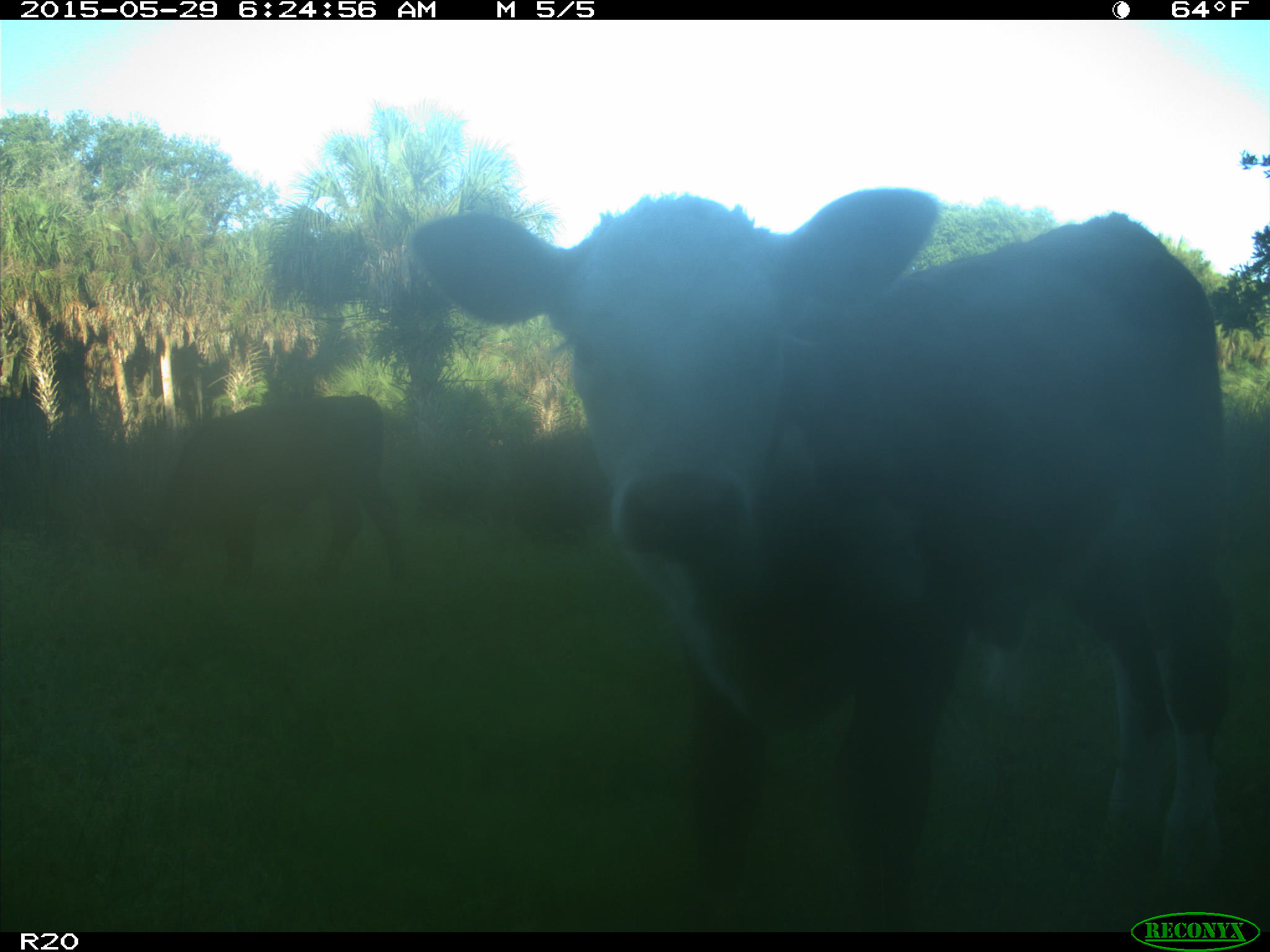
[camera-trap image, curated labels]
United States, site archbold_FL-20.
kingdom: Animalia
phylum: Chordata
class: Mammalia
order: Artiodactyla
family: Bovidae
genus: Bos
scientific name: Bos taurus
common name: domestic cow